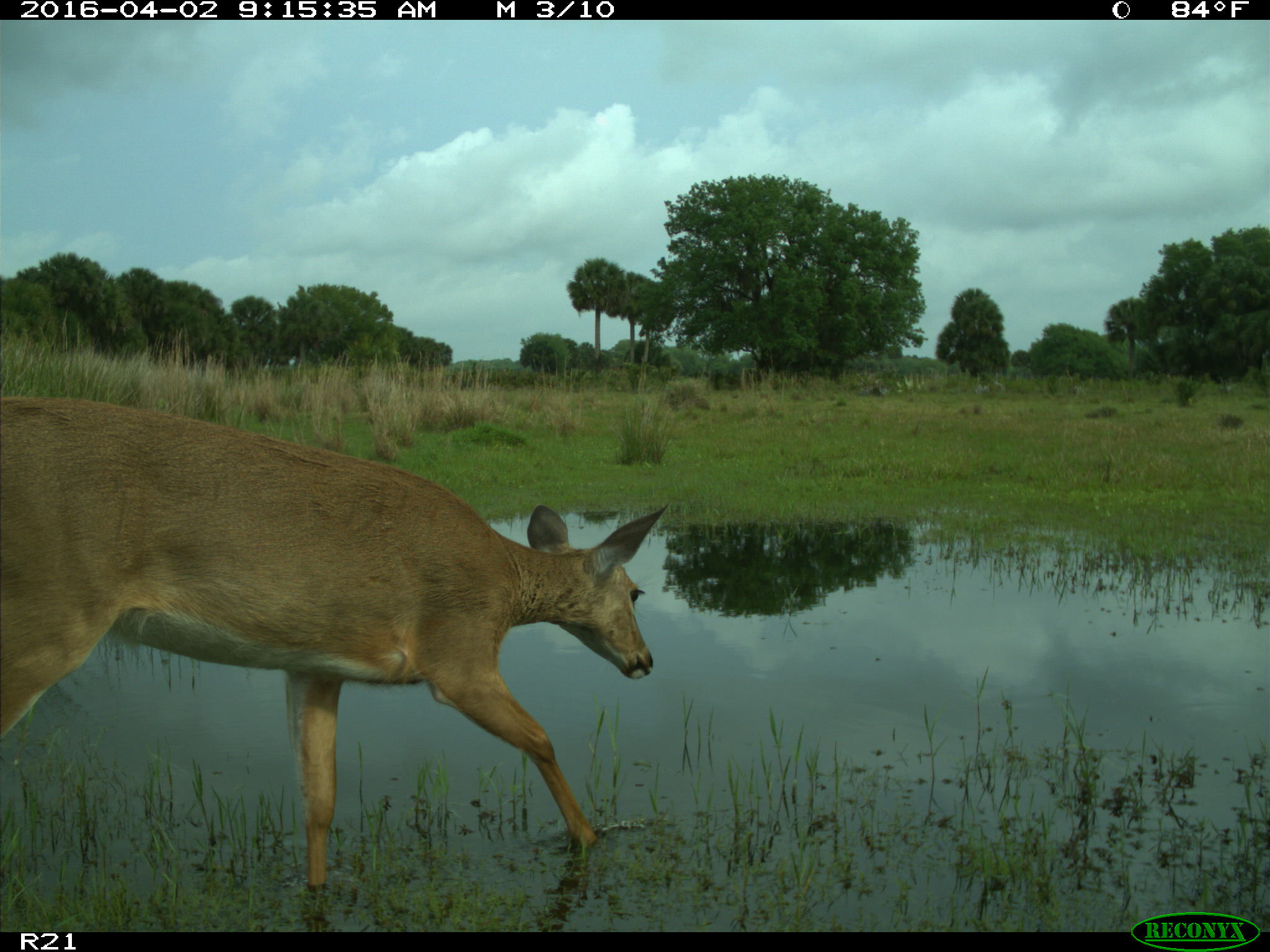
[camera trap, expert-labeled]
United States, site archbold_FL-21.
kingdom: Animalia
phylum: Chordata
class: Mammalia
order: Artiodactyla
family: Cervidae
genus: Odocoileus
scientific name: Odocoileus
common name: deer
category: unidentified deer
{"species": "unidentified deer (deer) (Odocoileus)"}